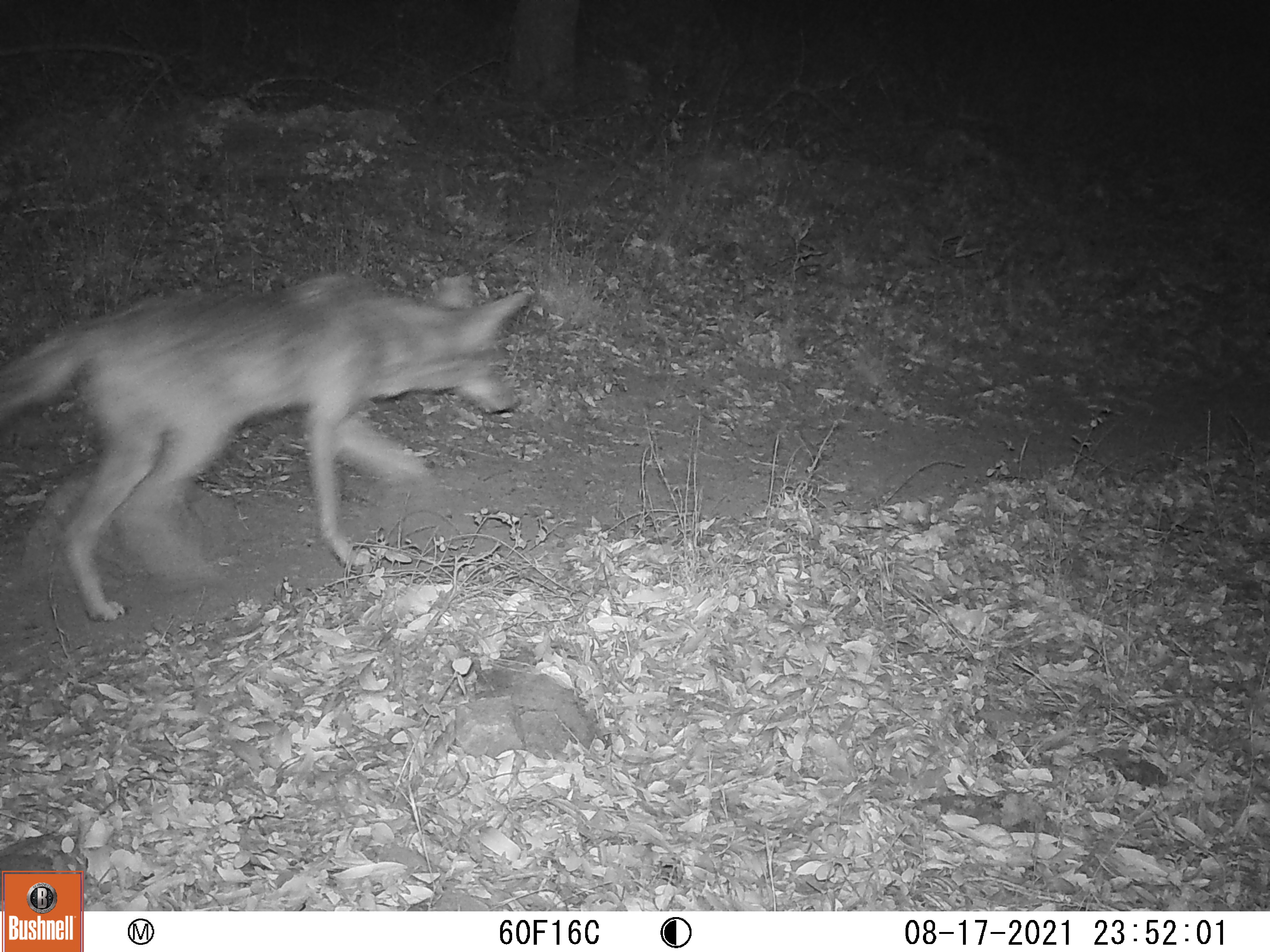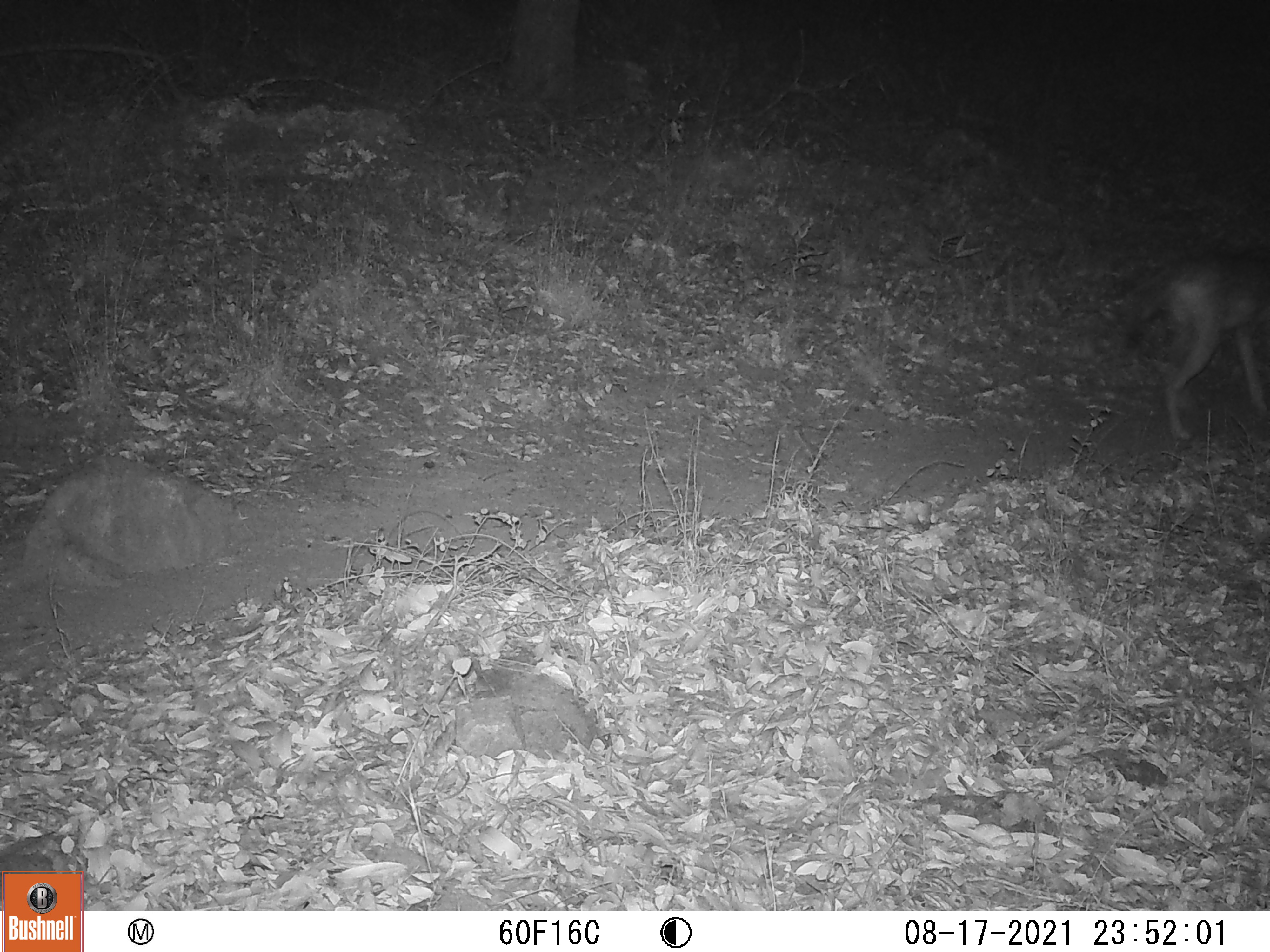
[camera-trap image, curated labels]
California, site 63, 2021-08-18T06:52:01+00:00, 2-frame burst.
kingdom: Animalia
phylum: Chordata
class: Mammalia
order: Carnivora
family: Canidae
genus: Canis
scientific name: Canis latrans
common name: coyote